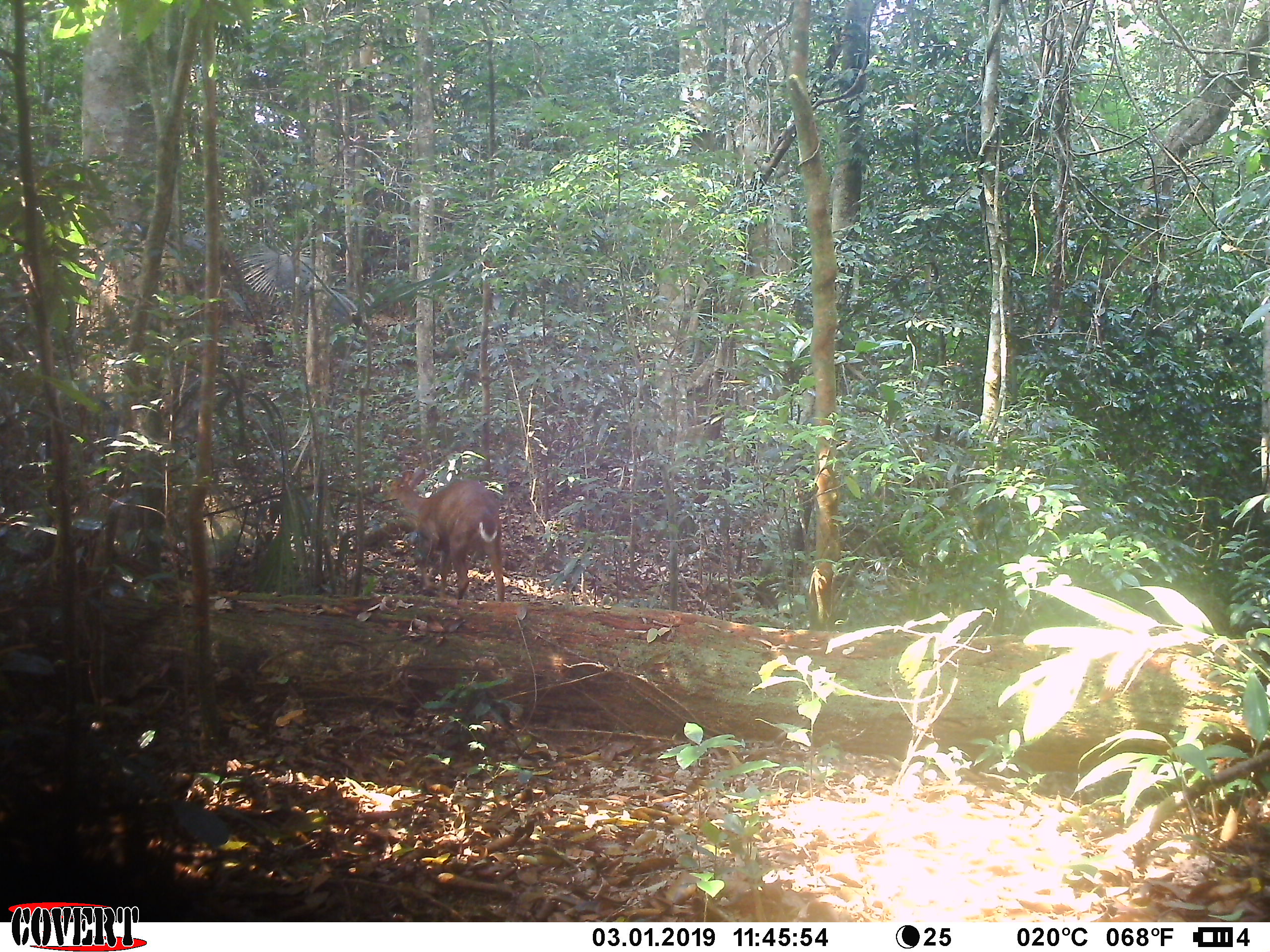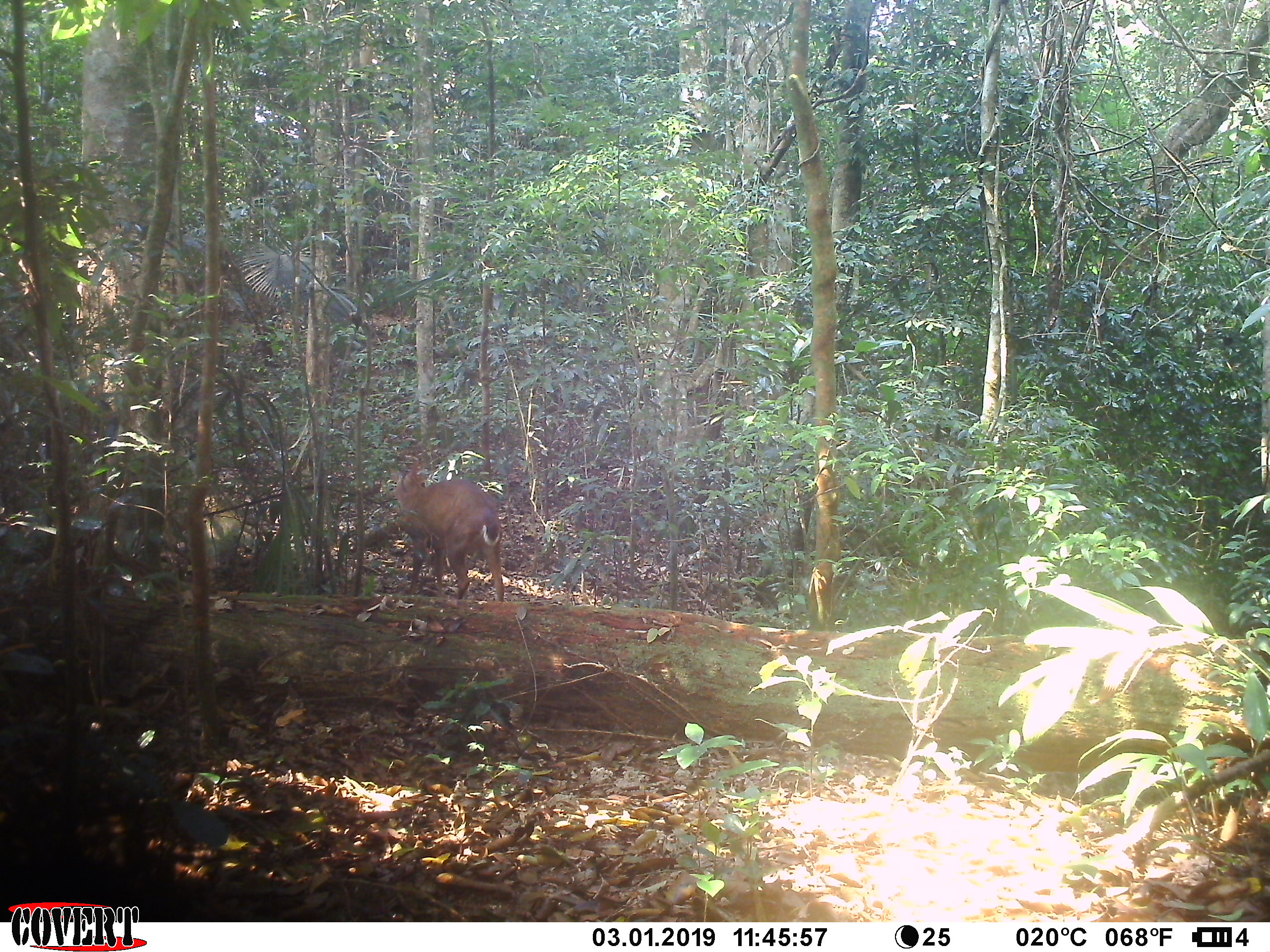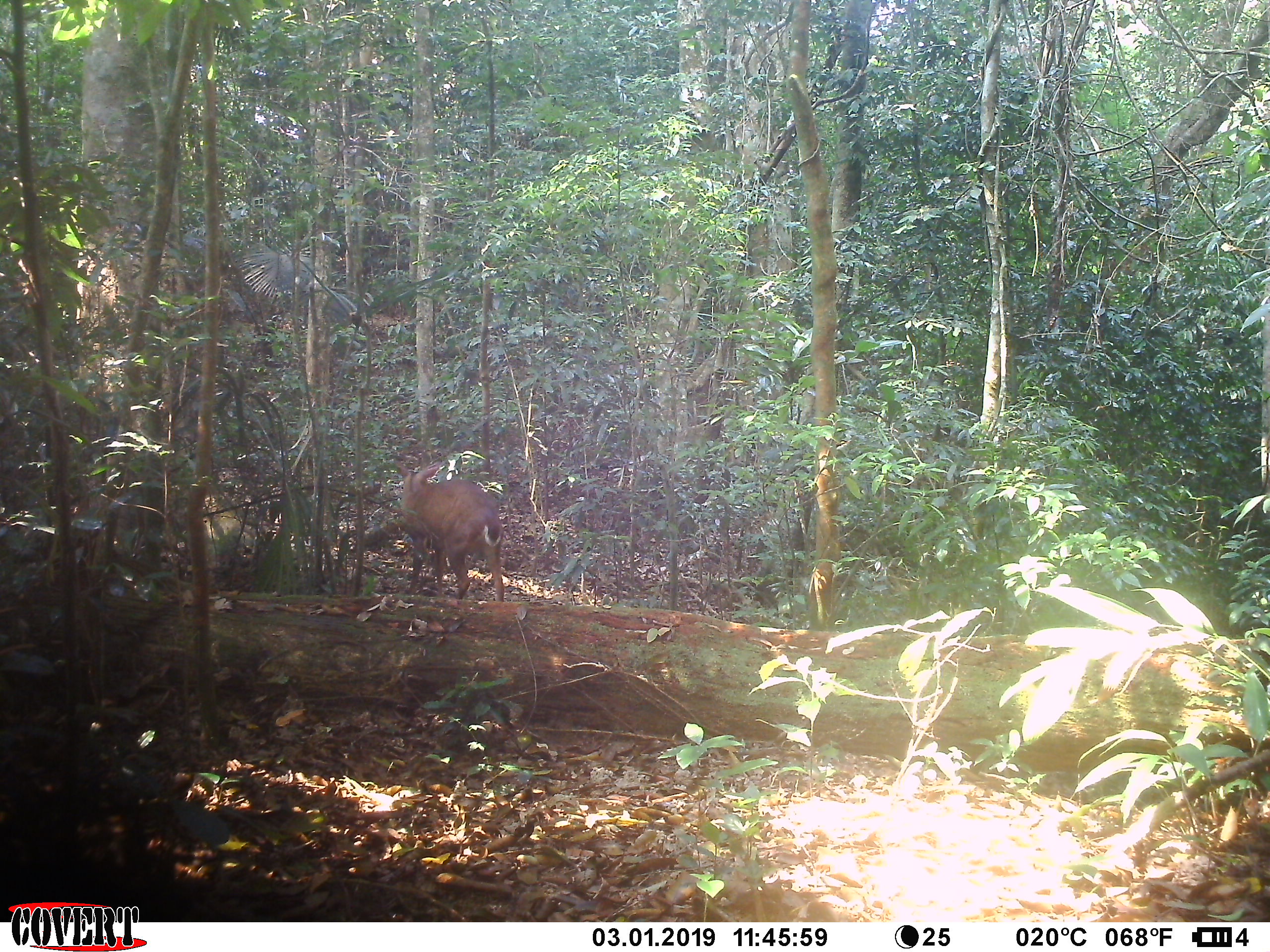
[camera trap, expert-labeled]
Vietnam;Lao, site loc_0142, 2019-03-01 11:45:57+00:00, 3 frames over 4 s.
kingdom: Animalia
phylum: Chordata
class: Mammalia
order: Artiodactyla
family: Cervidae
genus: Muntiacus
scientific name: Muntiacus vuquangensis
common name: large-antlered muntjac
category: large antlered muntjac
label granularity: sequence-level